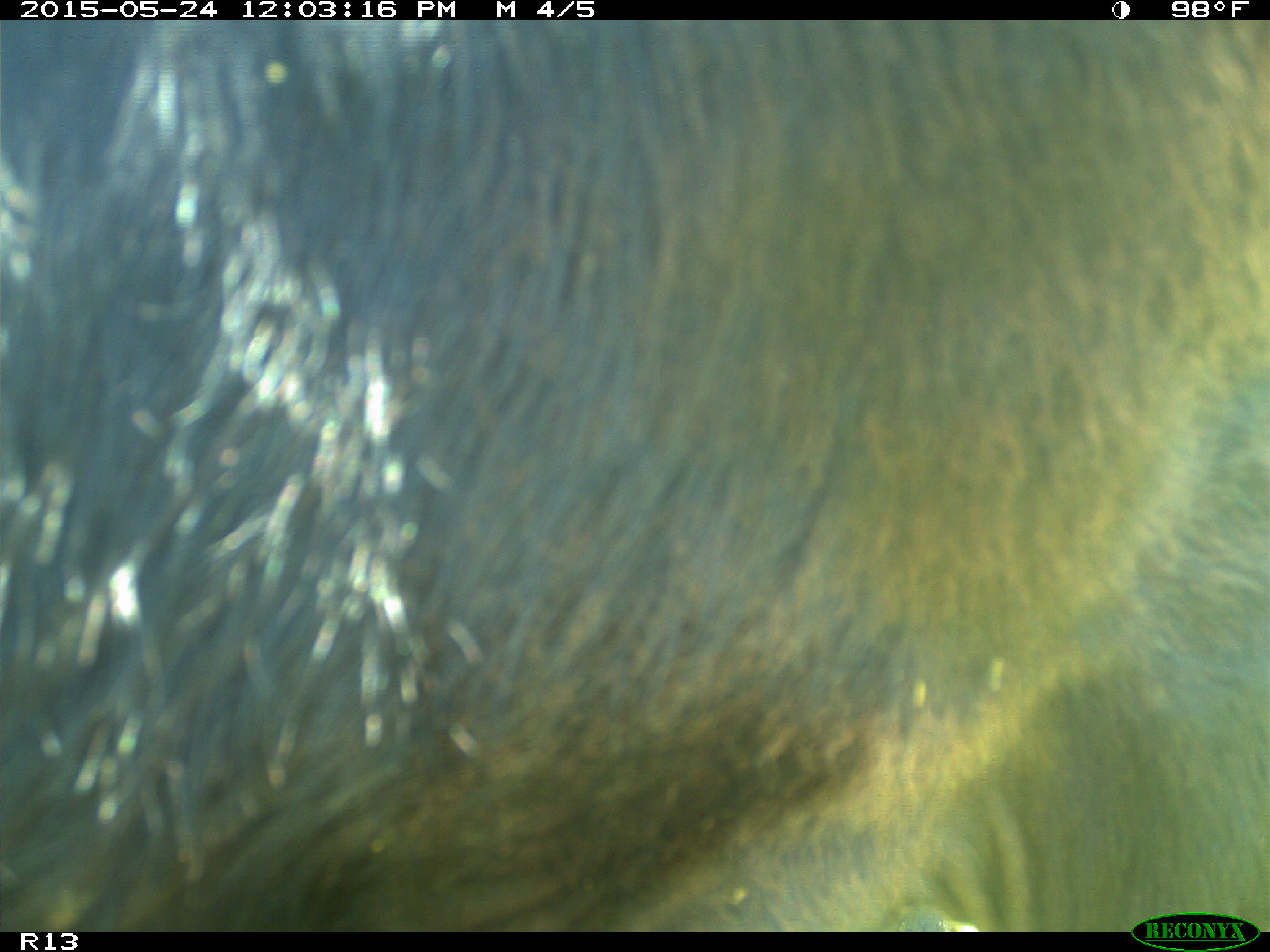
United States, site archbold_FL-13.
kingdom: Animalia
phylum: Chordata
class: Mammalia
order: Artiodactyla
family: Bovidae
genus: Bos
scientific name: Bos taurus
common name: domestic cow